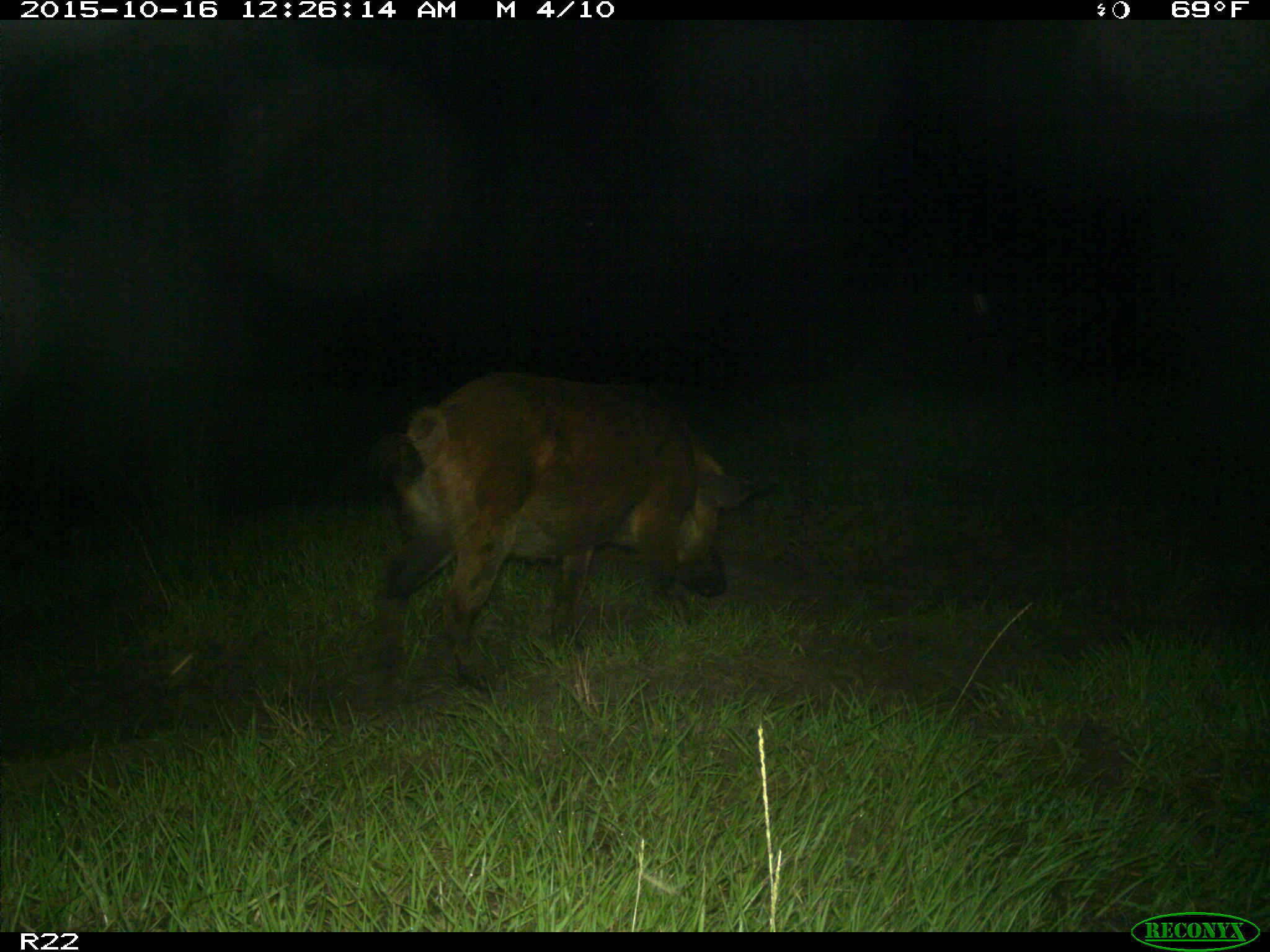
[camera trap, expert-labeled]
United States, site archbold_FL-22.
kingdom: Animalia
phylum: Chordata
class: Mammalia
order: Artiodactyla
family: Suidae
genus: Sus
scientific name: Sus scrofa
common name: wild boar